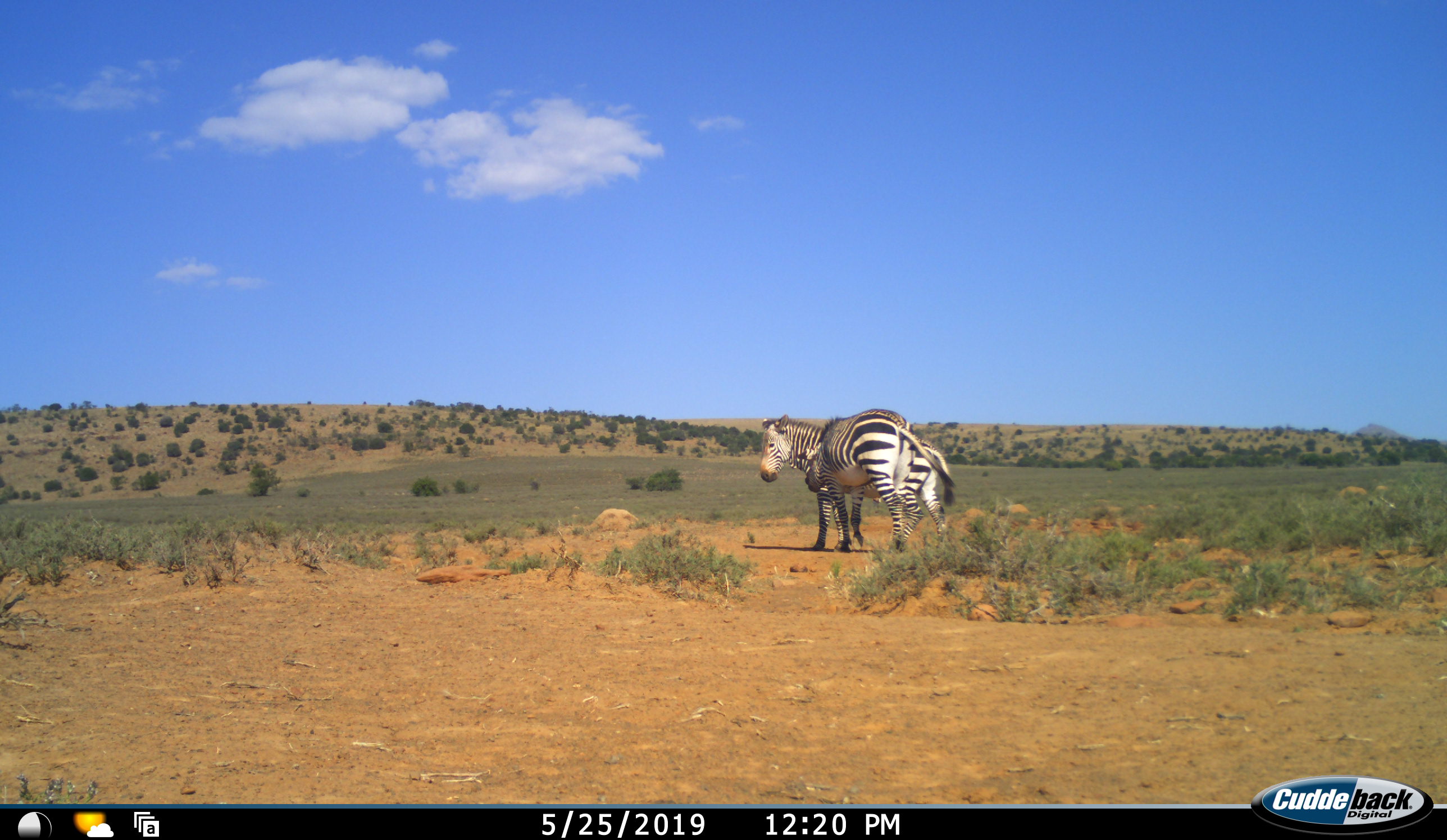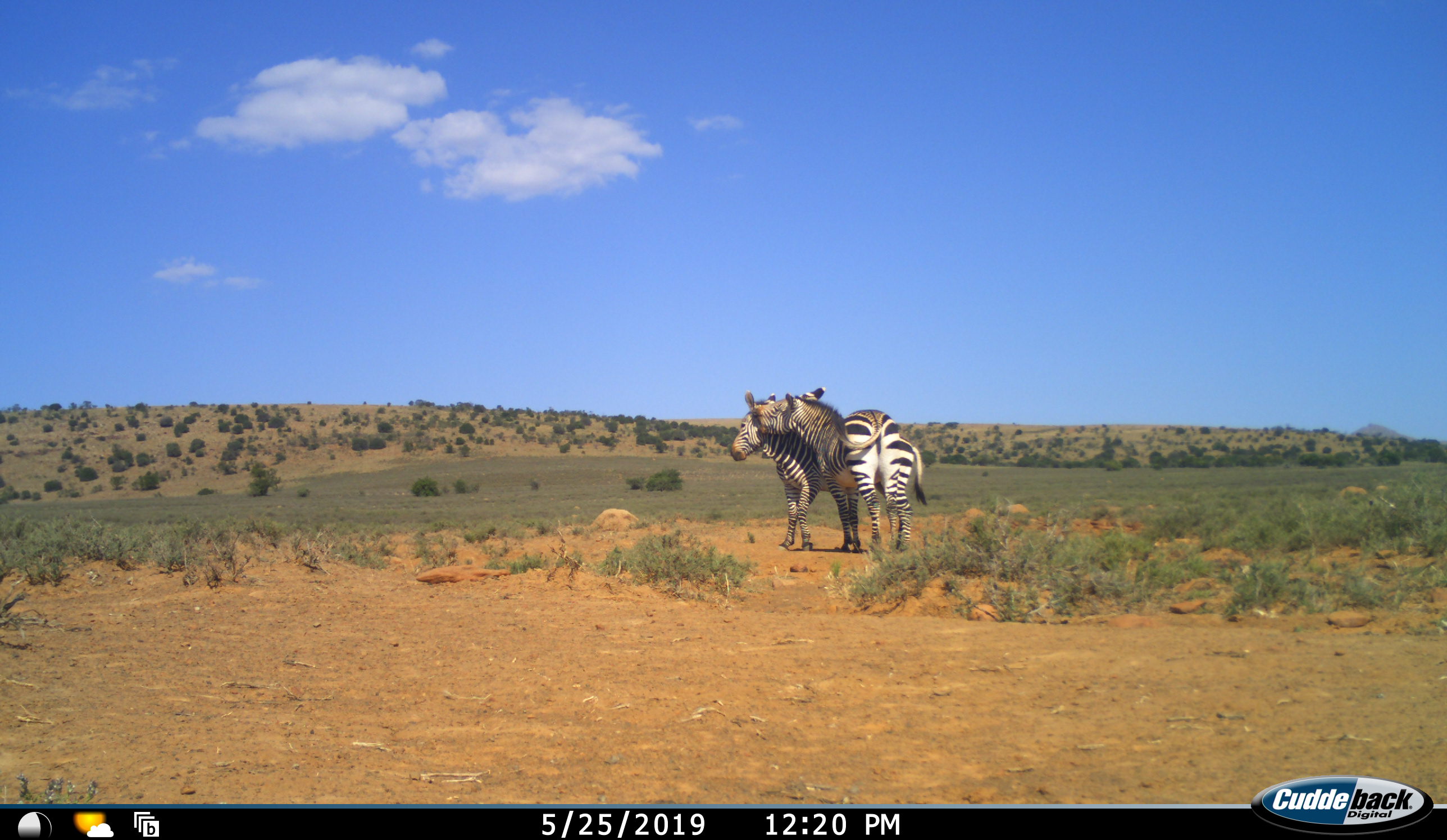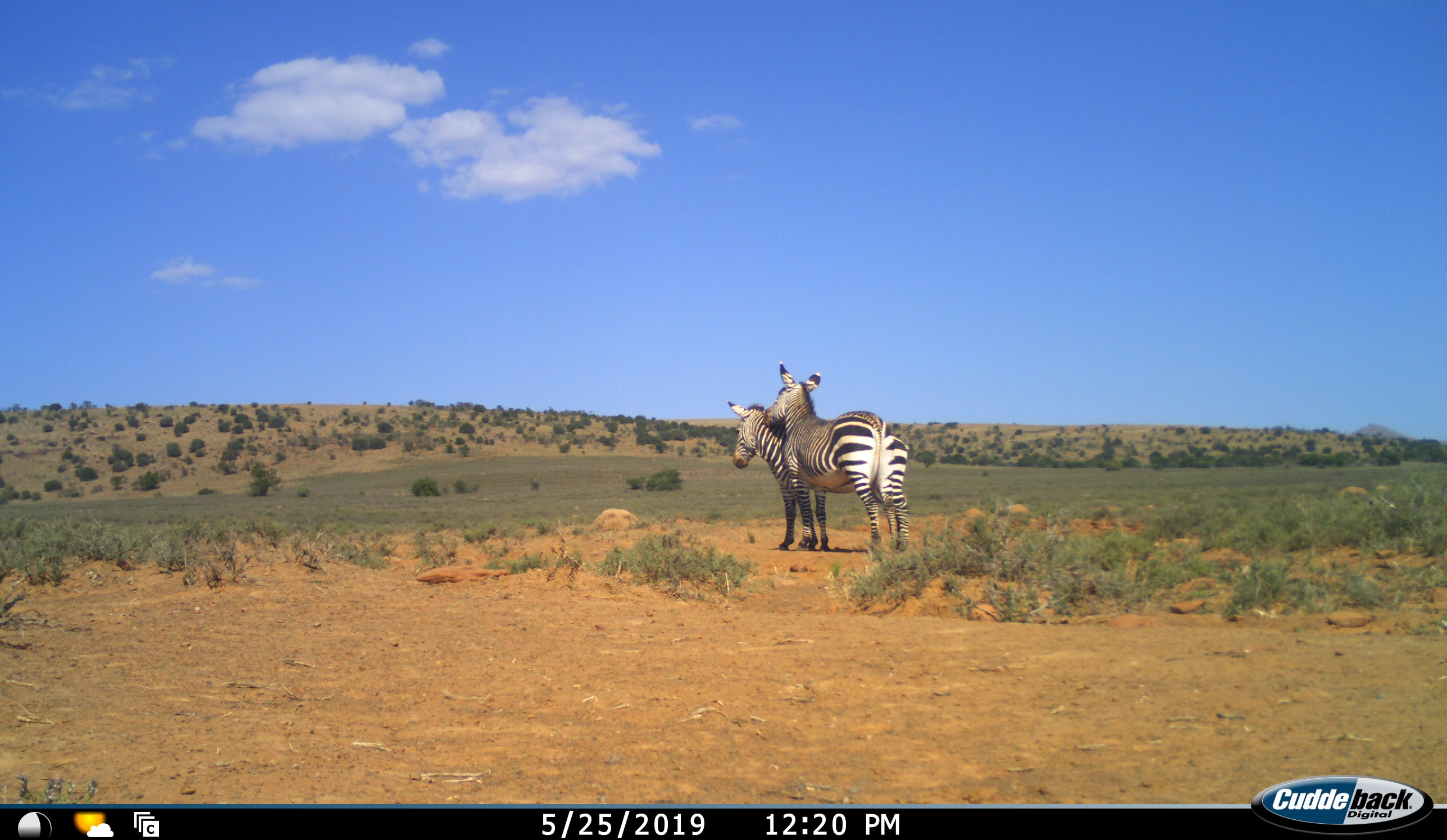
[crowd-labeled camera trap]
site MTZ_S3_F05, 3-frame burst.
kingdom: Animalia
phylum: Chordata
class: Mammalia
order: Perissodactyla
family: Equidae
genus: Equus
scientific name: Equus zebra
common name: mountain zebra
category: zebramountain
Zebramountain (mountain zebra) (Equus zebra), count 2. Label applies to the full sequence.